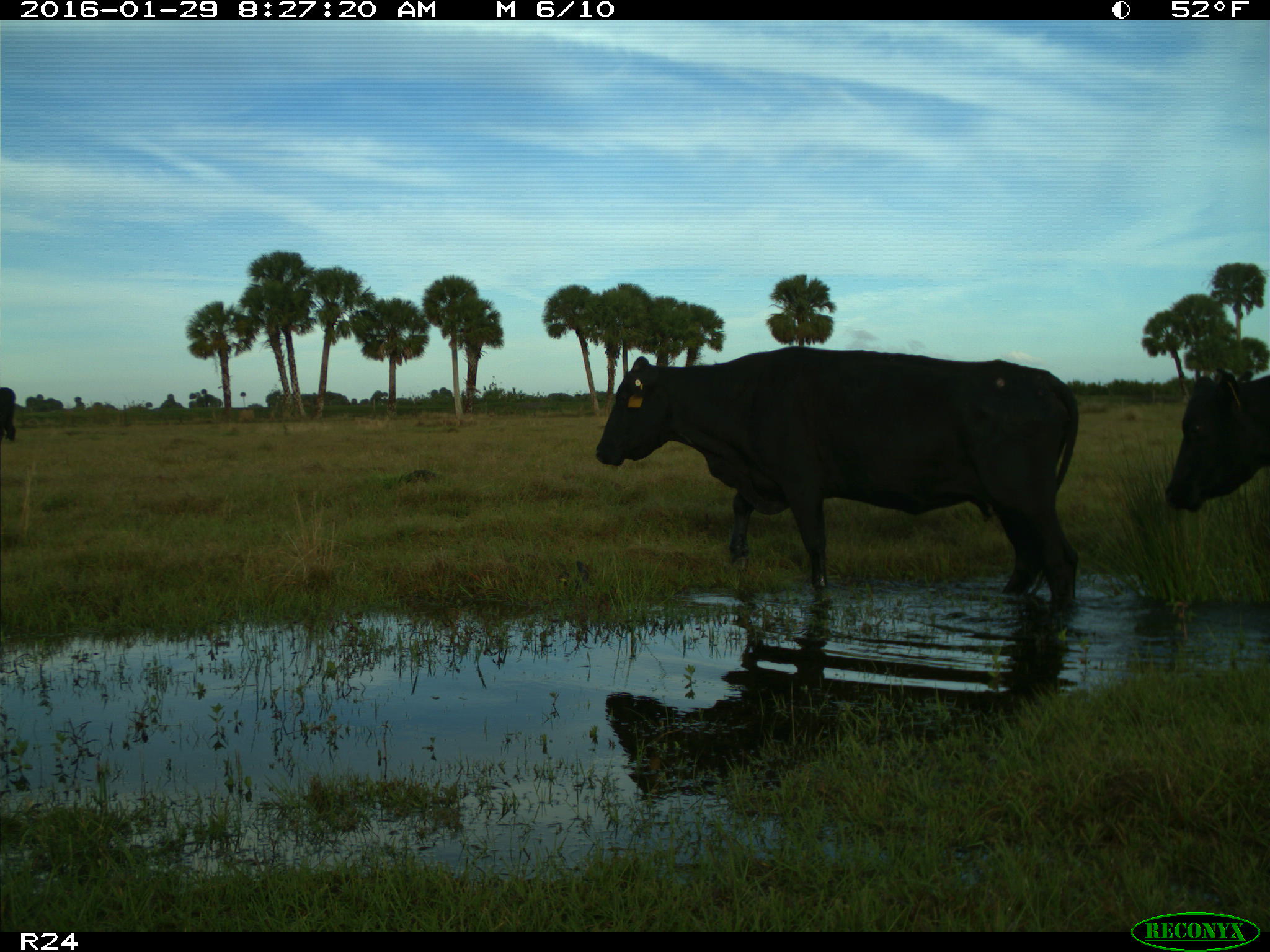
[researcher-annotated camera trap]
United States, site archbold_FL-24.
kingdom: Animalia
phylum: Chordata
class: Mammalia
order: Artiodactyla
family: Bovidae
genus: Bos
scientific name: Bos taurus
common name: domestic cow